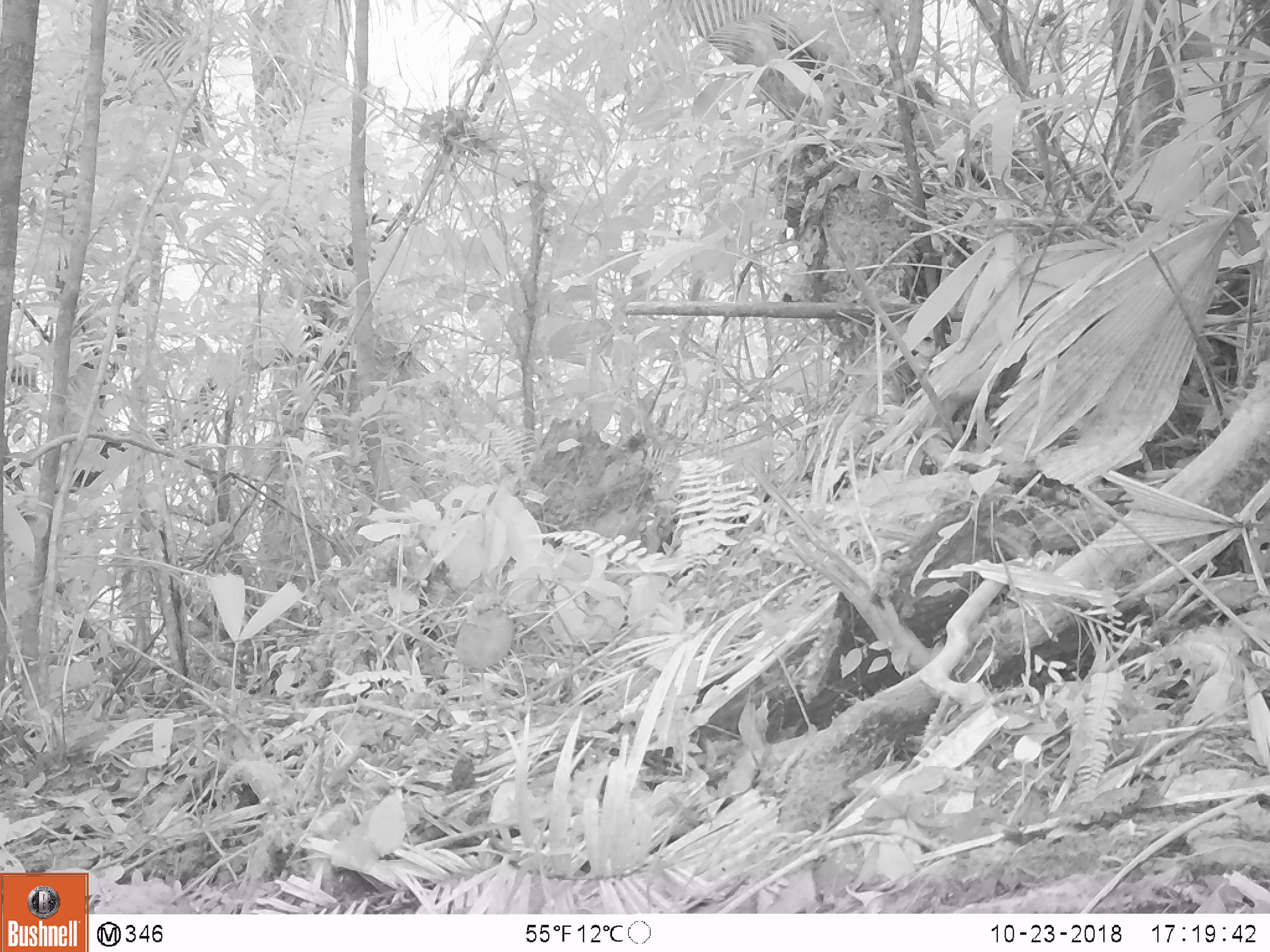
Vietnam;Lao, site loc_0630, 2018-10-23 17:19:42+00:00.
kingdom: Animalia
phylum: Chordata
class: Aves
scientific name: Aves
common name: bird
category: unidentified bird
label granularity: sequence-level